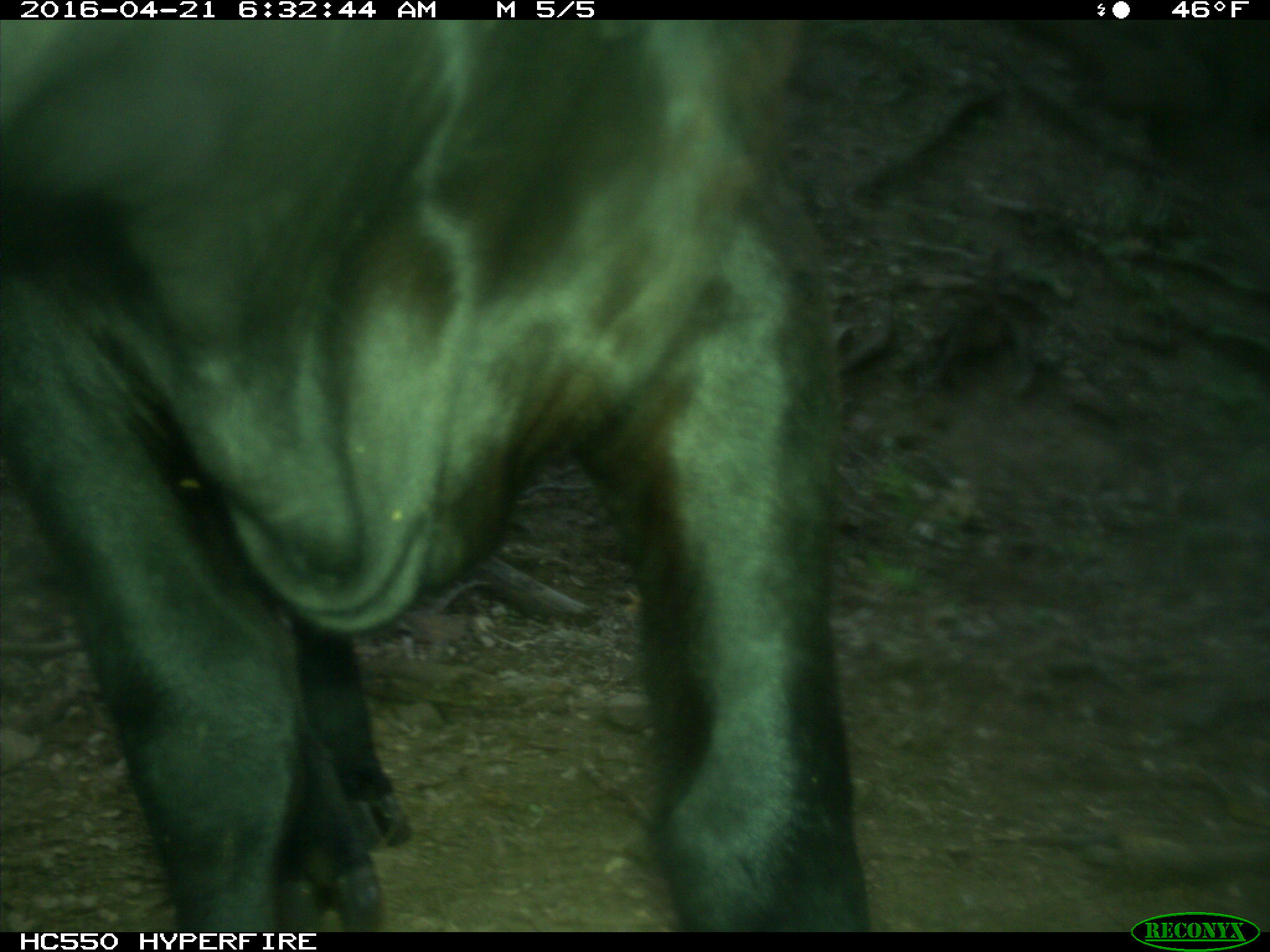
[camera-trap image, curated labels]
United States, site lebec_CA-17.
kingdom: Animalia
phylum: Chordata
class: Mammalia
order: Artiodactyla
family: Bovidae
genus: Bos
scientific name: Bos taurus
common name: domestic cow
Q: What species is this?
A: Bos taurus (domestic cow).